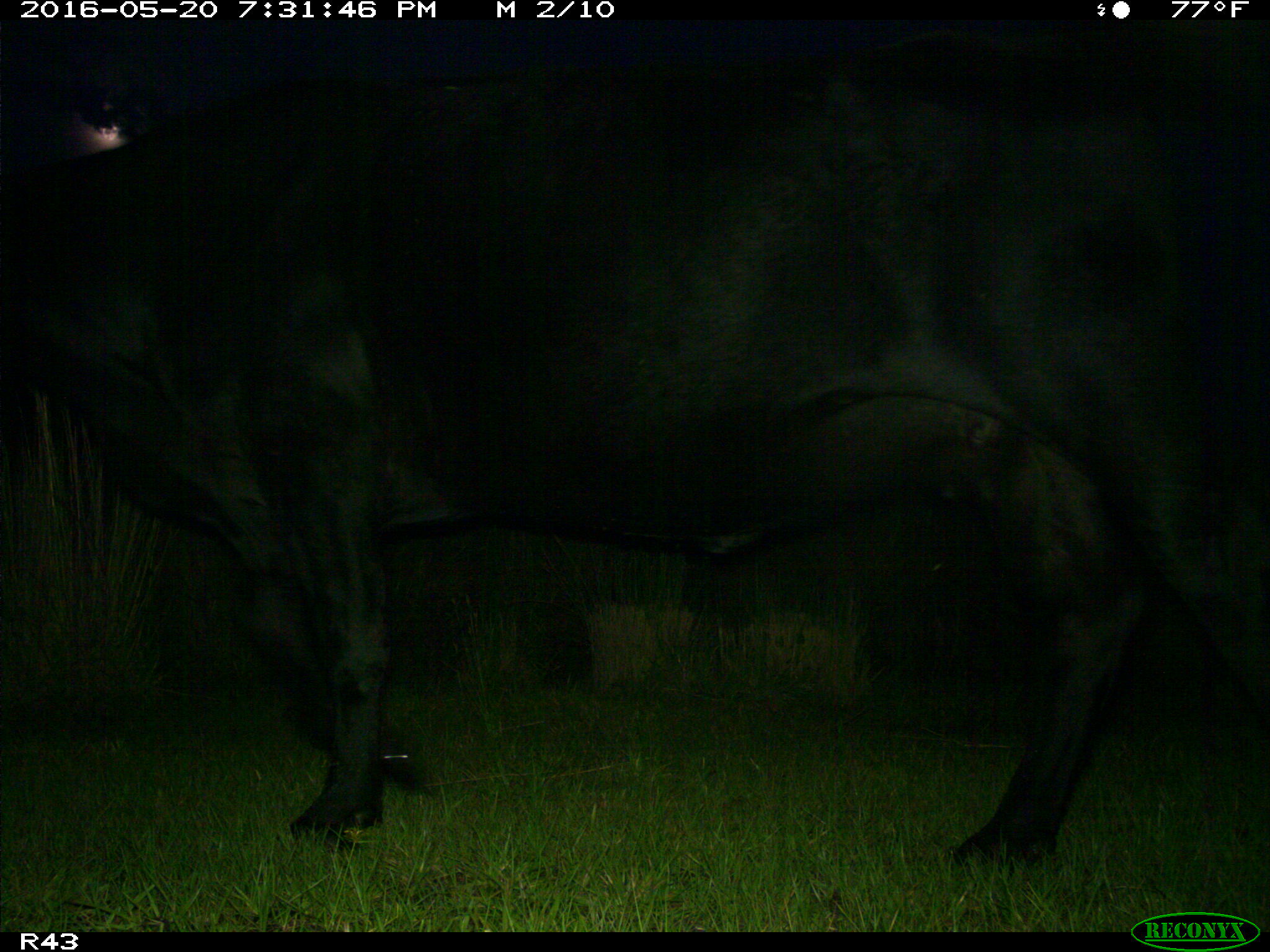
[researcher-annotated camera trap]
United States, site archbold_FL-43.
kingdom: Animalia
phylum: Chordata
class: Mammalia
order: Artiodactyla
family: Bovidae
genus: Bos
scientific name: Bos taurus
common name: domestic cow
Bos taurus (domestic cow).